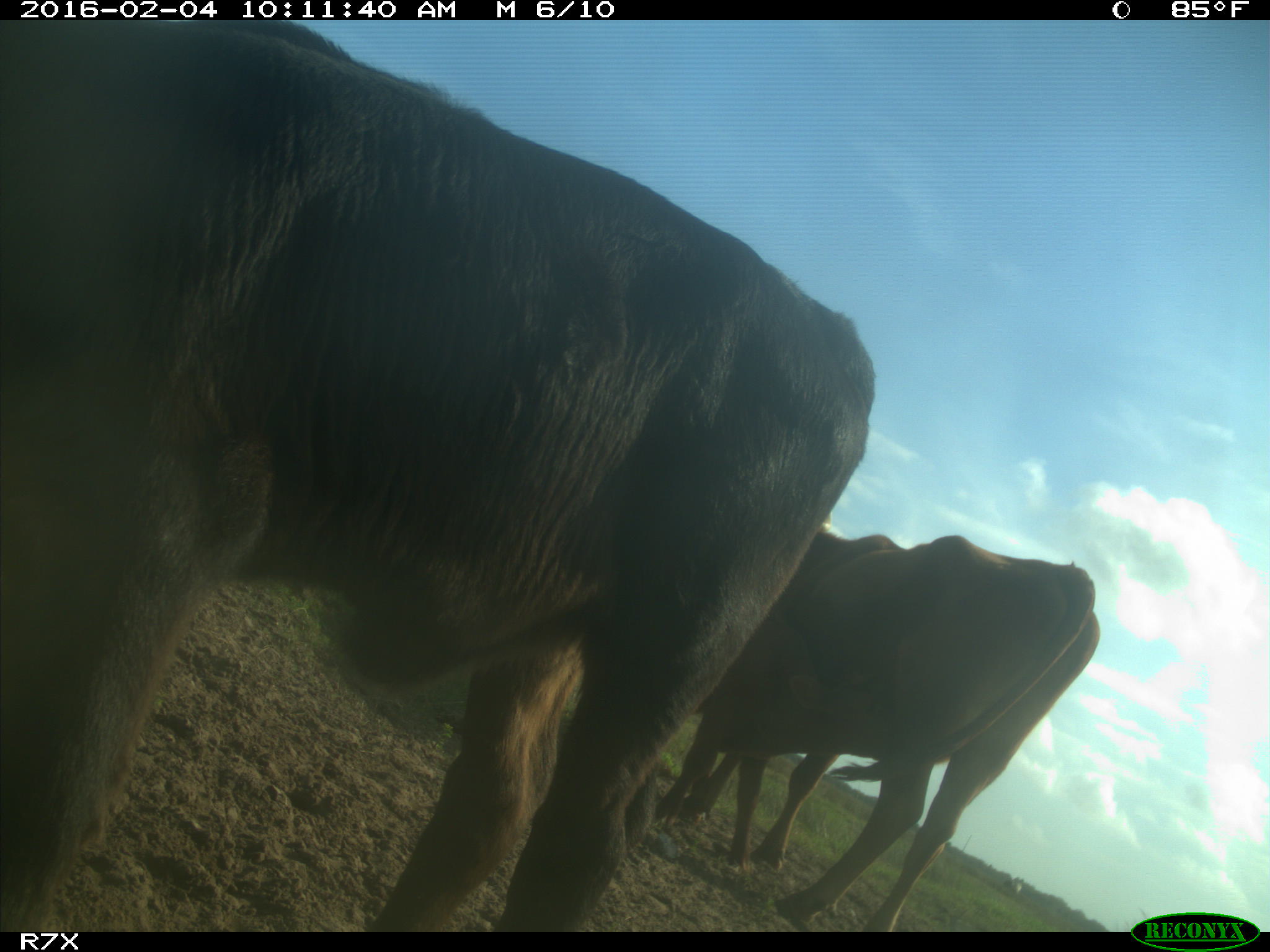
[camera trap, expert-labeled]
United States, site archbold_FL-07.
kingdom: Animalia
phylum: Chordata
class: Mammalia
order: Artiodactyla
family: Bovidae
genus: Bos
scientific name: Bos taurus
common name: domestic cow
Bos taurus (domestic cow).